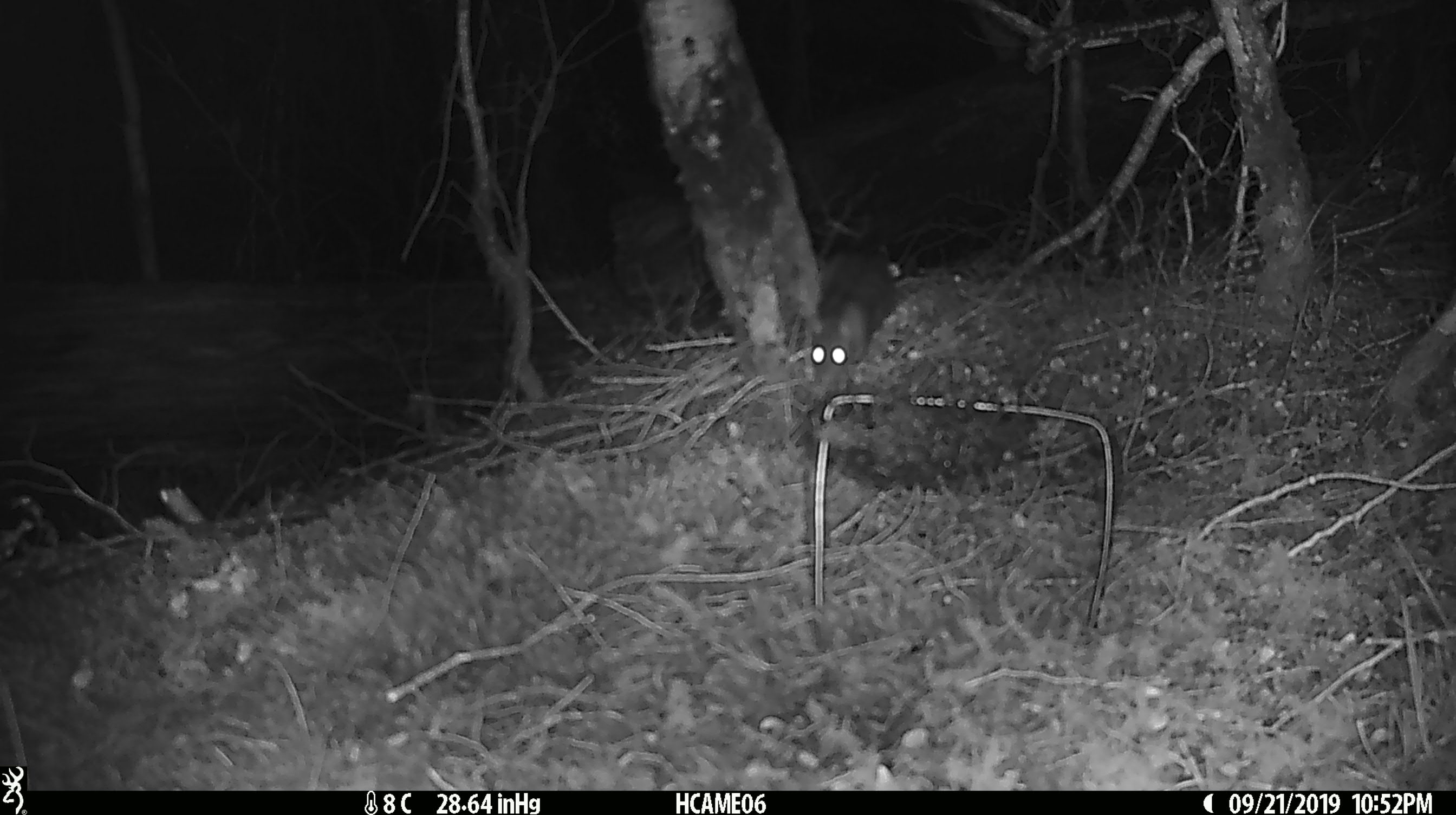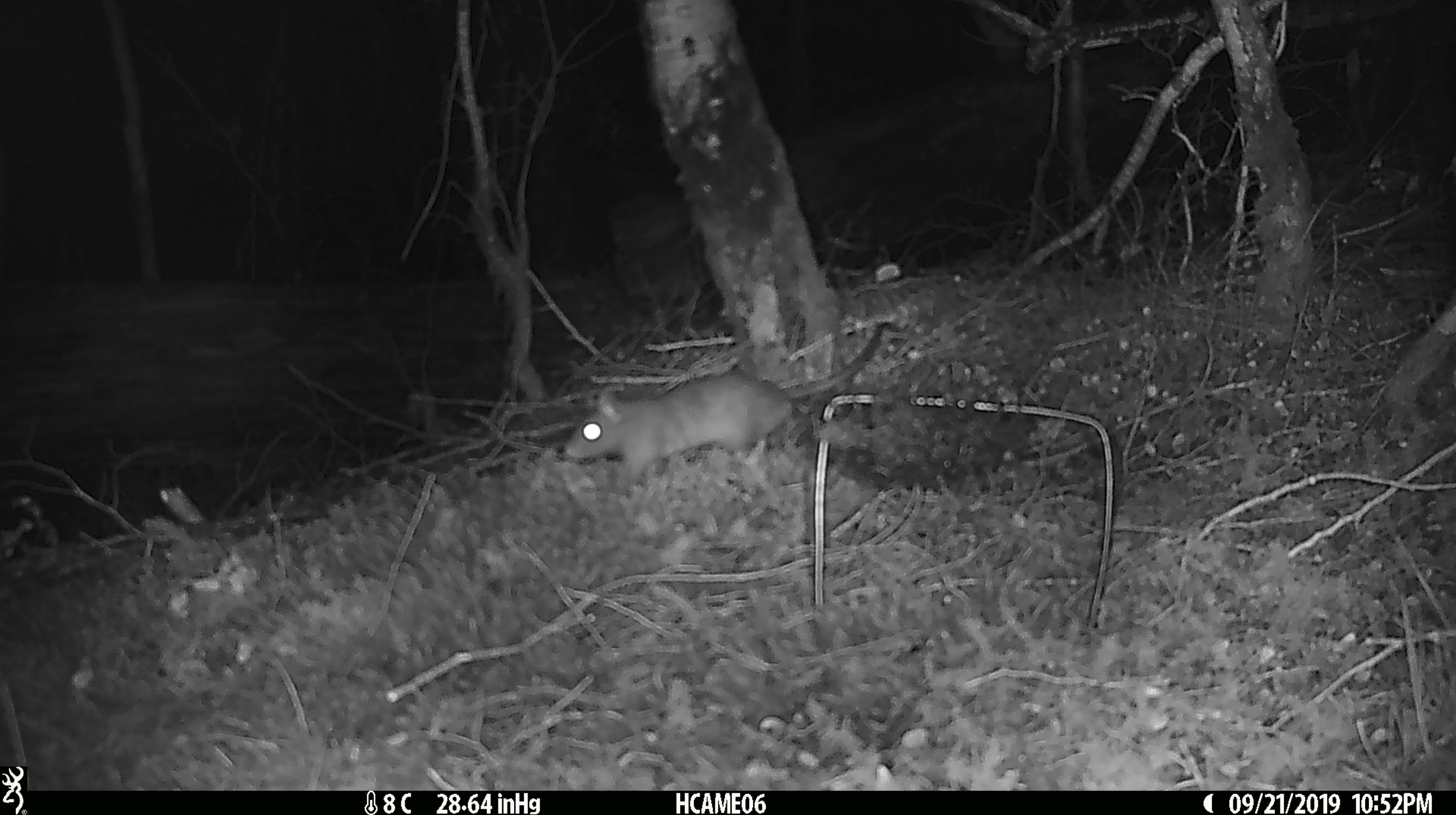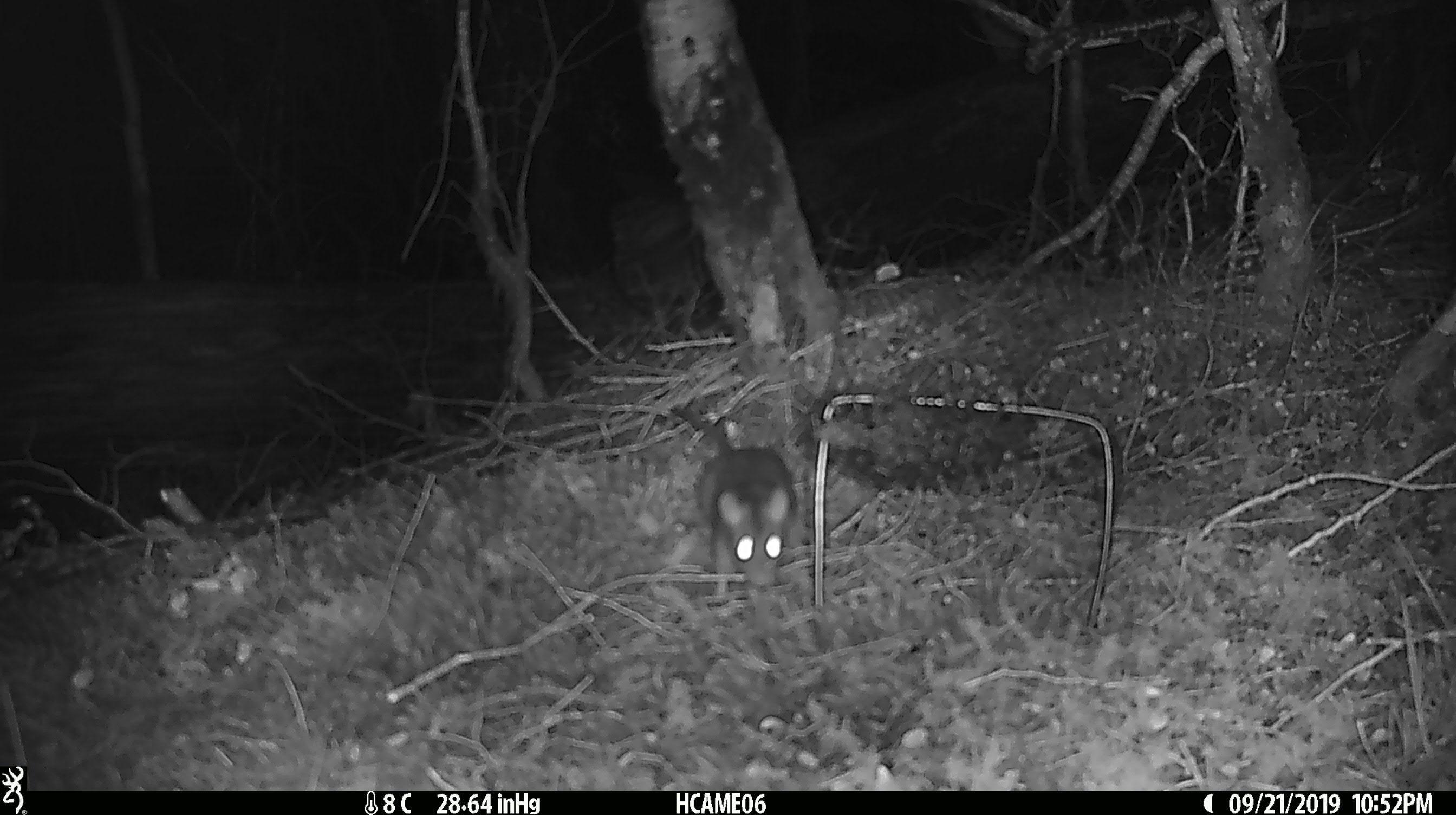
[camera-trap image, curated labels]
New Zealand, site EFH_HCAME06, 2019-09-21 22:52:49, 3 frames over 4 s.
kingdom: Animalia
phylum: Chordata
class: Mammalia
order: Rodentia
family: Muridae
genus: Rattus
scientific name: Rattus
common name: rat